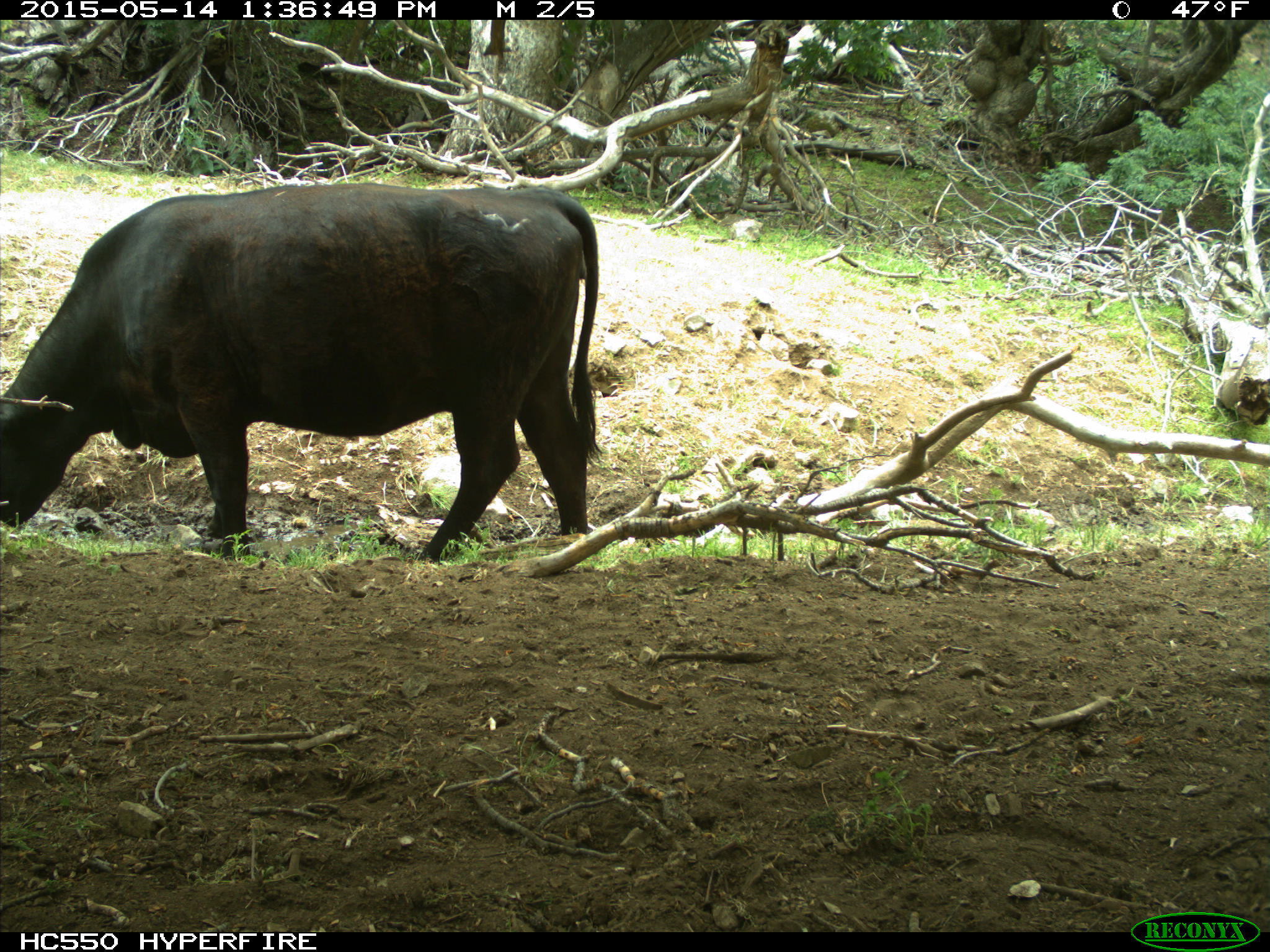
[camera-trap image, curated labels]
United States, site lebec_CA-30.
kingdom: Animalia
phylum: Chordata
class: Mammalia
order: Artiodactyla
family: Bovidae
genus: Bos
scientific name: Bos taurus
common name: domestic cow